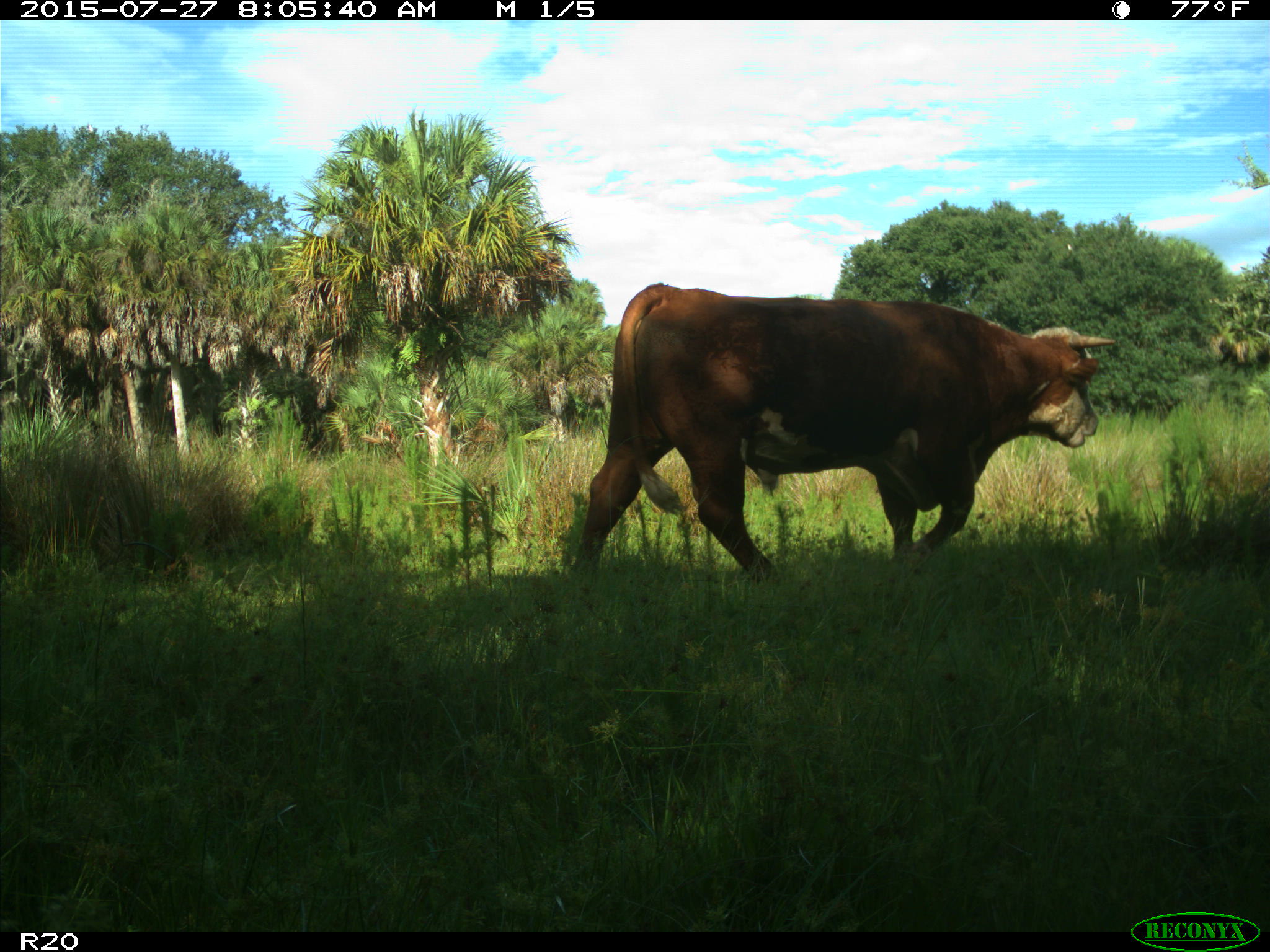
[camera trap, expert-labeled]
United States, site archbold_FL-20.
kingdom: Animalia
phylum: Chordata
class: Mammalia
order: Artiodactyla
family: Bovidae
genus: Bos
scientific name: Bos taurus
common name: domestic cow